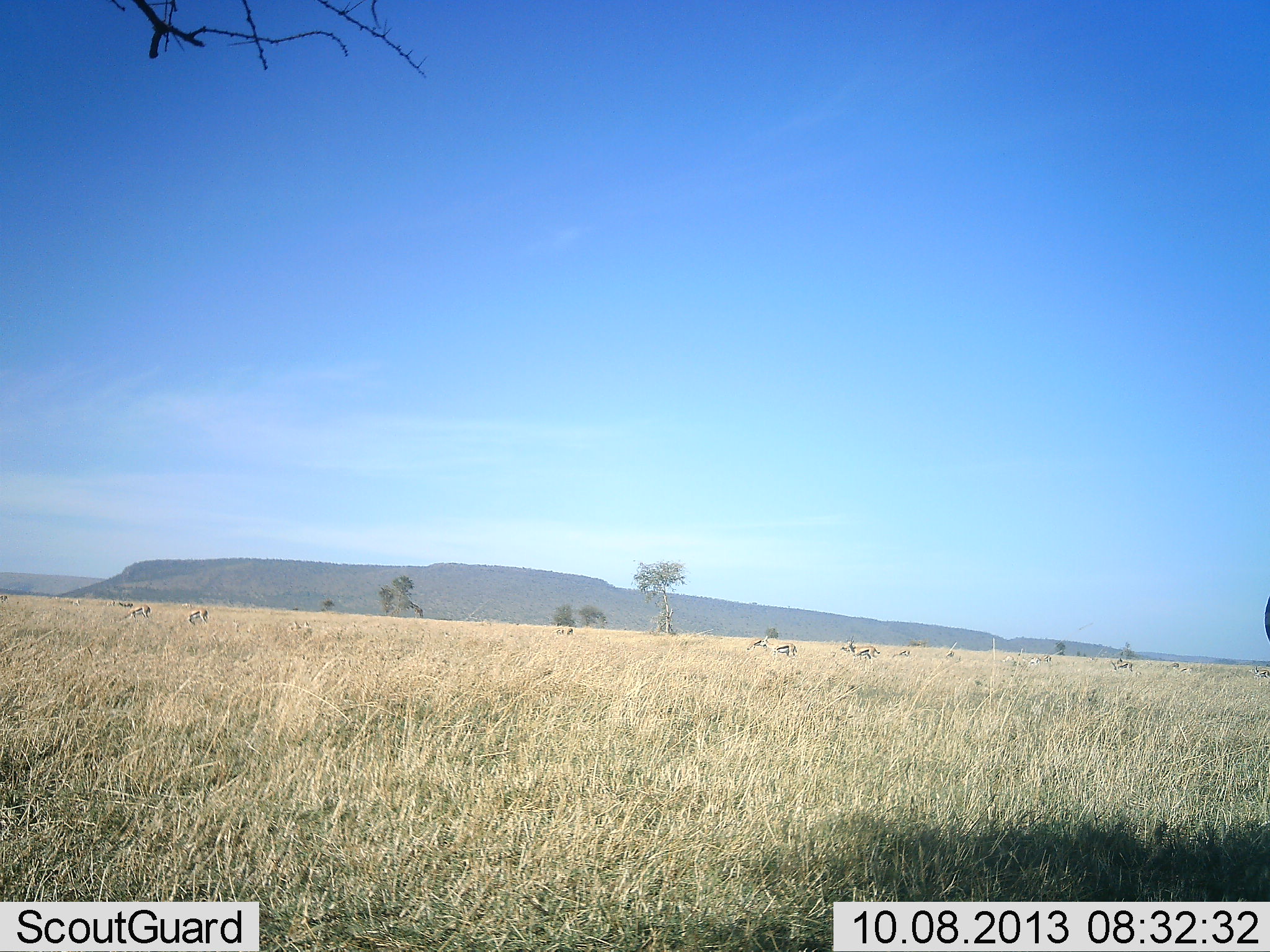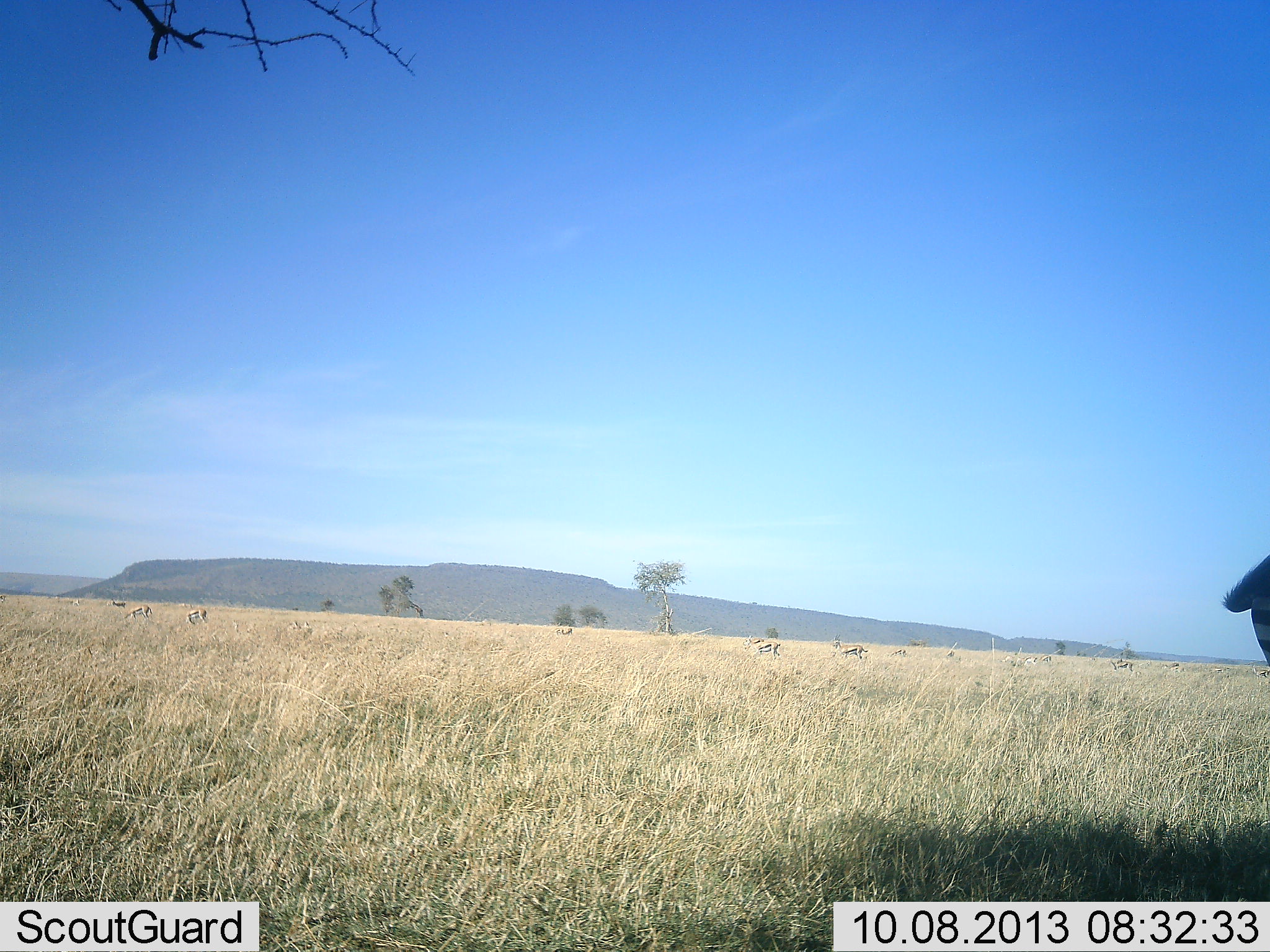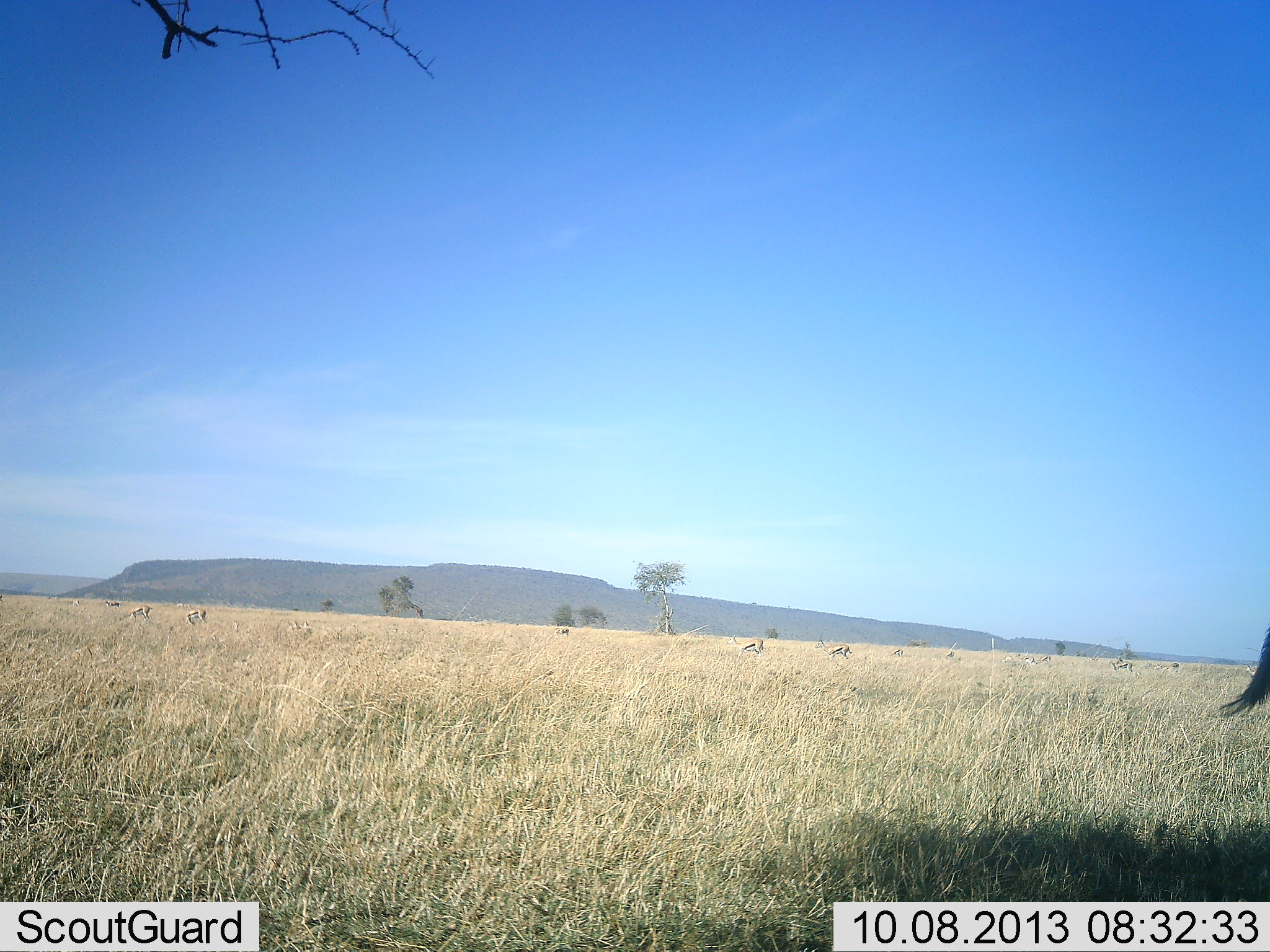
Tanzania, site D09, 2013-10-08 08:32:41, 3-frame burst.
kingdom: Animalia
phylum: Chordata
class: Mammalia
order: Artiodactyla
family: Bovidae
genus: Eudorcas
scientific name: Eudorcas thomsonii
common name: thomson's gazelle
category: gazellethomsons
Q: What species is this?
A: Gazellethomsons (thomson's gazelle) (Eudorcas thomsonii).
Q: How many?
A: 11-50.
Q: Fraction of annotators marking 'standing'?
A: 43%.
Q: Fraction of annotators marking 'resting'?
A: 0%.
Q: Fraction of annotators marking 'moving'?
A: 62%.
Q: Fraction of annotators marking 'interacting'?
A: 5%.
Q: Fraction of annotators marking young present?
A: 0%.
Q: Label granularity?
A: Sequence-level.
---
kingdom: Animalia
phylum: Chordata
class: Mammalia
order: Perissodactyla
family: Equidae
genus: Equus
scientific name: Equus quagga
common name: plains zebra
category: zebra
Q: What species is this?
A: Zebra (plains zebra) (Equus quagga).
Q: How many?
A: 1.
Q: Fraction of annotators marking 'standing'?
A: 60%.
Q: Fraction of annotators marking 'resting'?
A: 0%.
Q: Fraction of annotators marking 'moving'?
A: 40%.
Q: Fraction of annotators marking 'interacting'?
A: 4%.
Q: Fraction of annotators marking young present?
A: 0%.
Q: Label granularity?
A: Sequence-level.